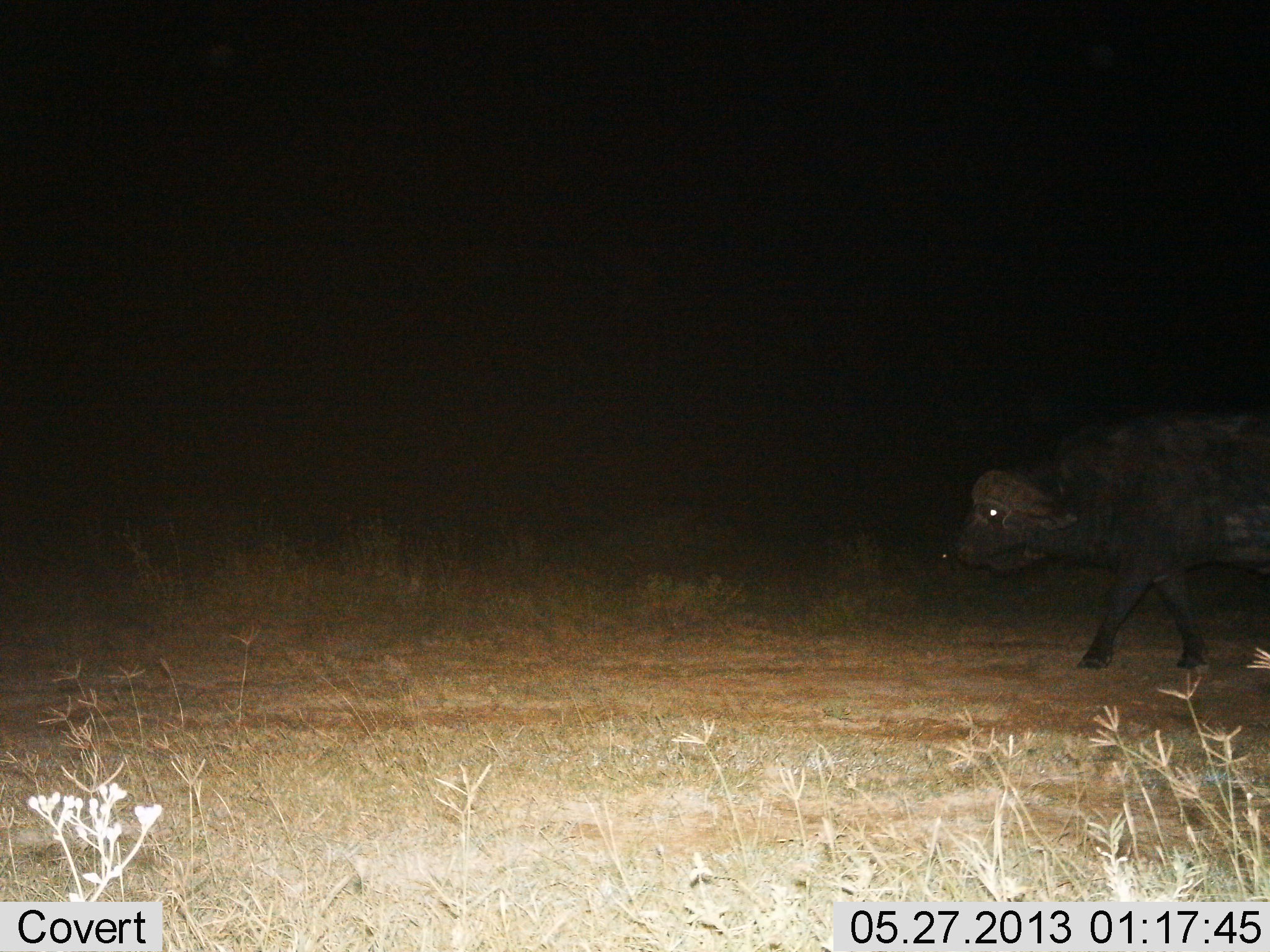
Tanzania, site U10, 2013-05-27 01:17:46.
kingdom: Animalia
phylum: Chordata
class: Mammalia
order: Artiodactyla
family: Bovidae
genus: Syncerus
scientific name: Syncerus caffer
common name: cape buffalo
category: buffalo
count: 1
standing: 10%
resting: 0%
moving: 100%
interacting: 0%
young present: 0%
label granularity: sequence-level